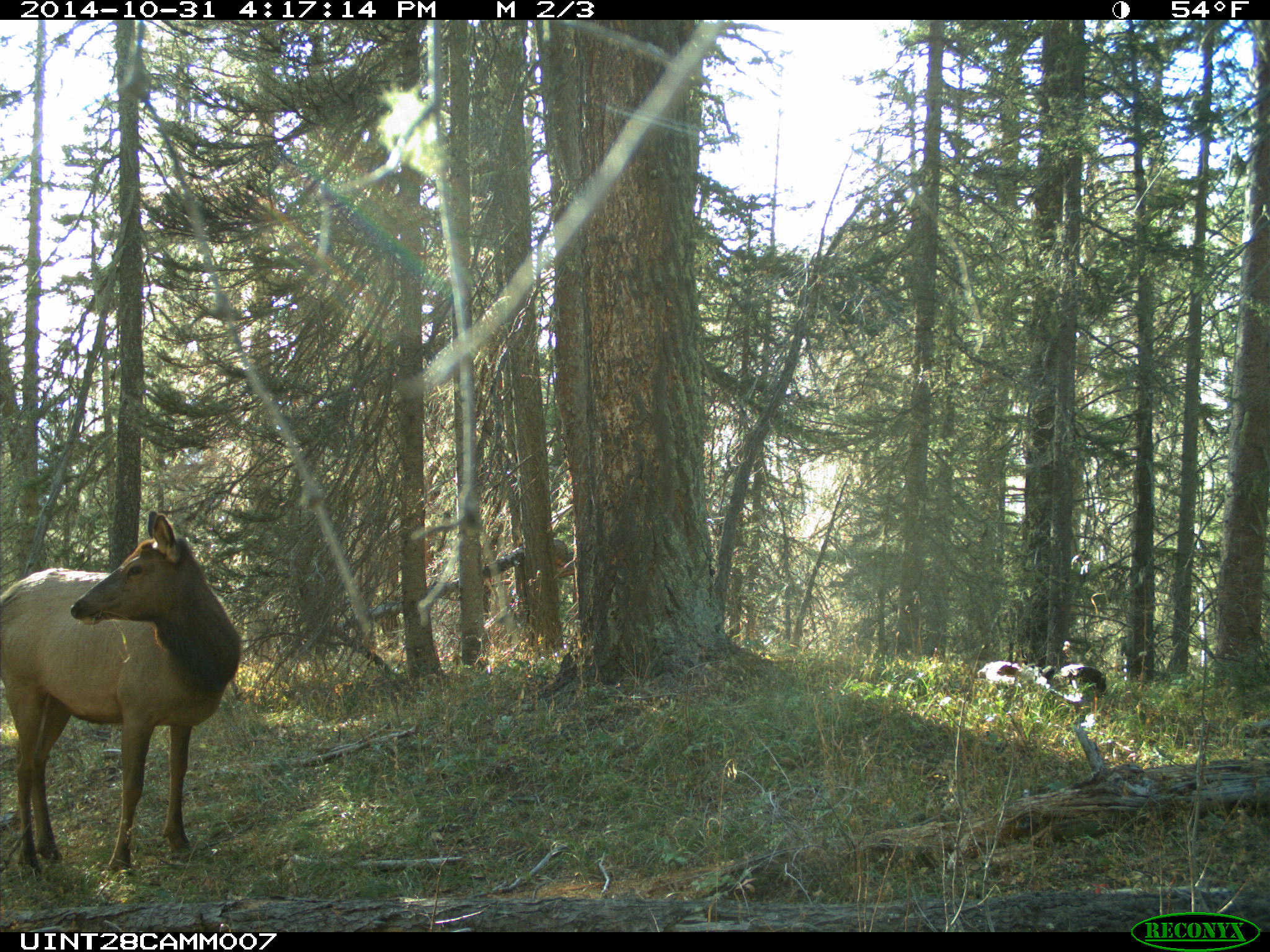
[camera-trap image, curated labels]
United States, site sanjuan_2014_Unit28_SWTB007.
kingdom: Animalia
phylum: Chordata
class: Mammalia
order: Artiodactyla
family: Cervidae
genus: Cervus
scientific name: Cervus elaphus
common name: red deer